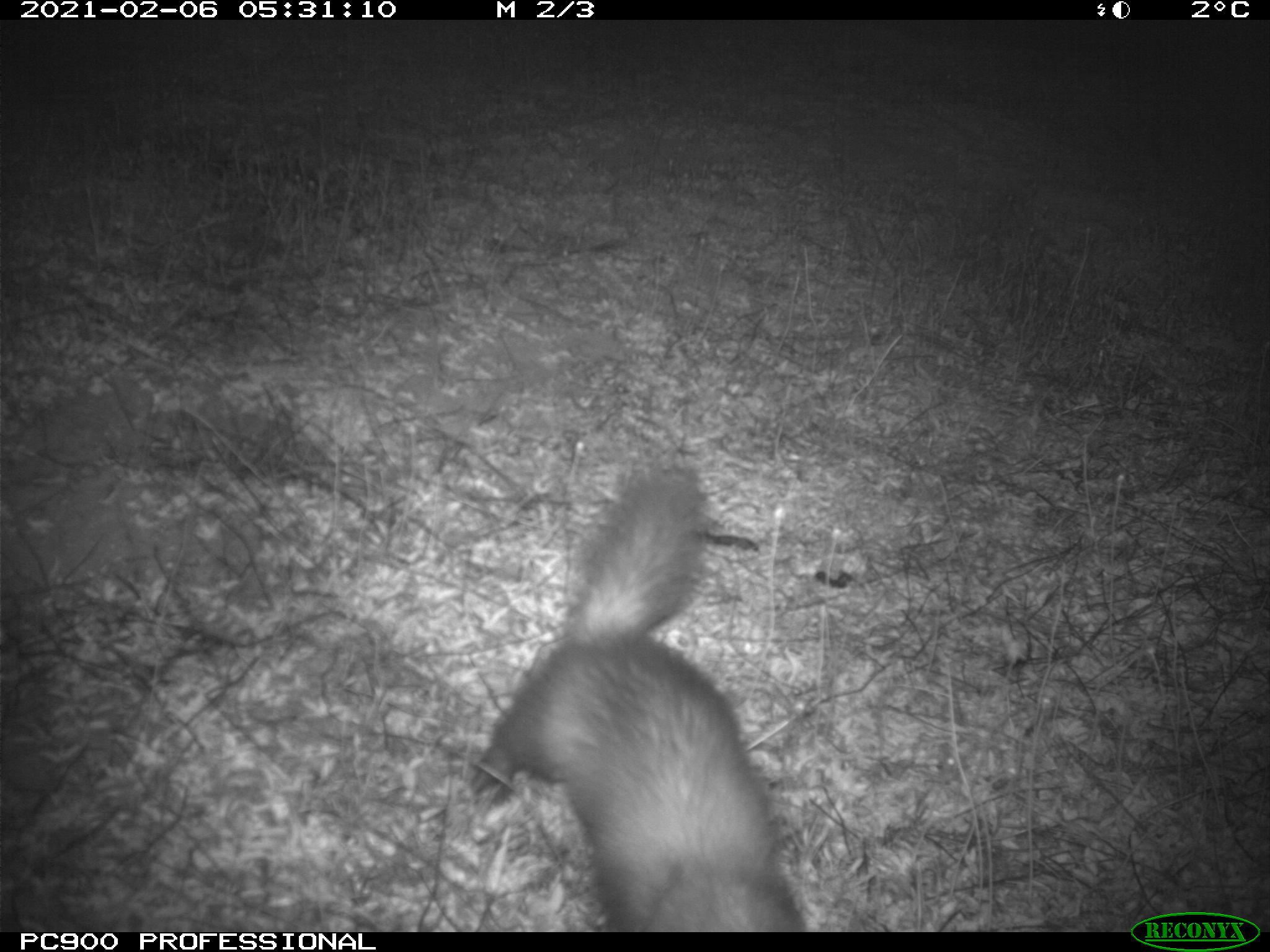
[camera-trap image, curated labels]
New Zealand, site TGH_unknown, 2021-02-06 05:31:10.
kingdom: Animalia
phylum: Chordata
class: Mammalia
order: Carnivora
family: Mustelidae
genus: Mustela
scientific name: Mustela furo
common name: ferret